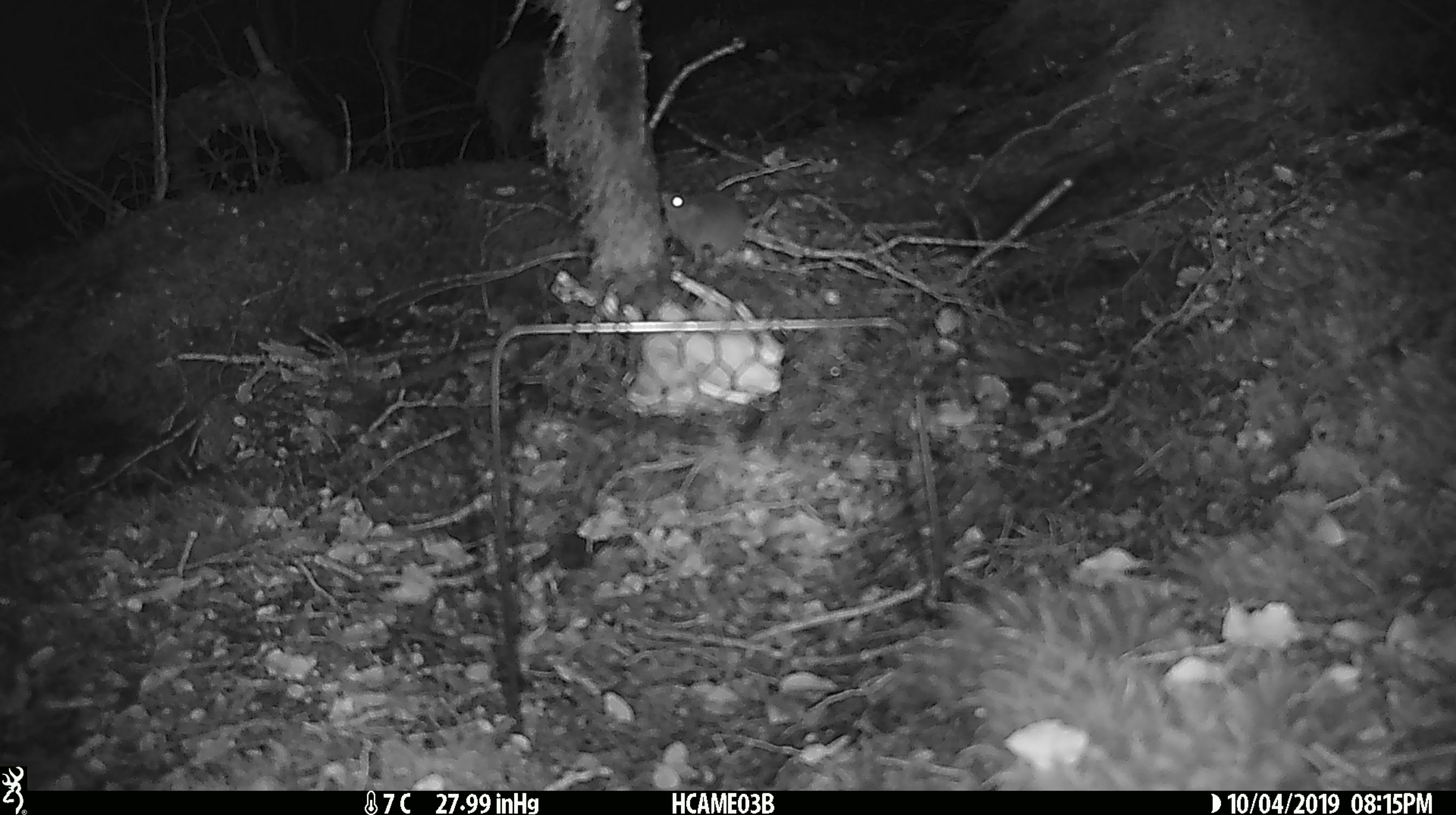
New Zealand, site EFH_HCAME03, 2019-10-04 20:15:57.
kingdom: Animalia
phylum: Chordata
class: Mammalia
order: Rodentia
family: Muridae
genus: Mus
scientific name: Mus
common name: mouse